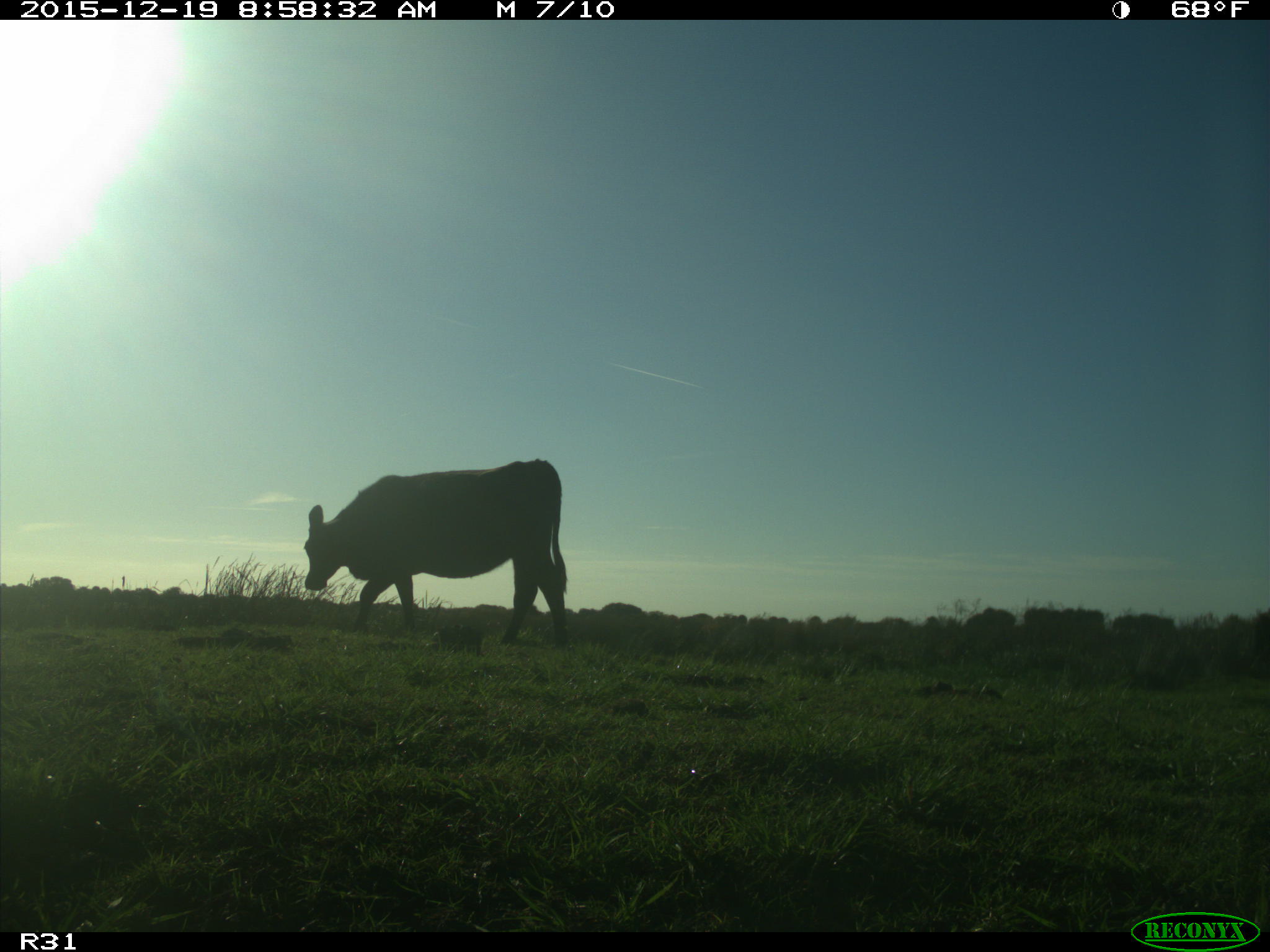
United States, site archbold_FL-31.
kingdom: Animalia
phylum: Chordata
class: Mammalia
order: Artiodactyla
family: Bovidae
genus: Bos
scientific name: Bos taurus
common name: domestic cow